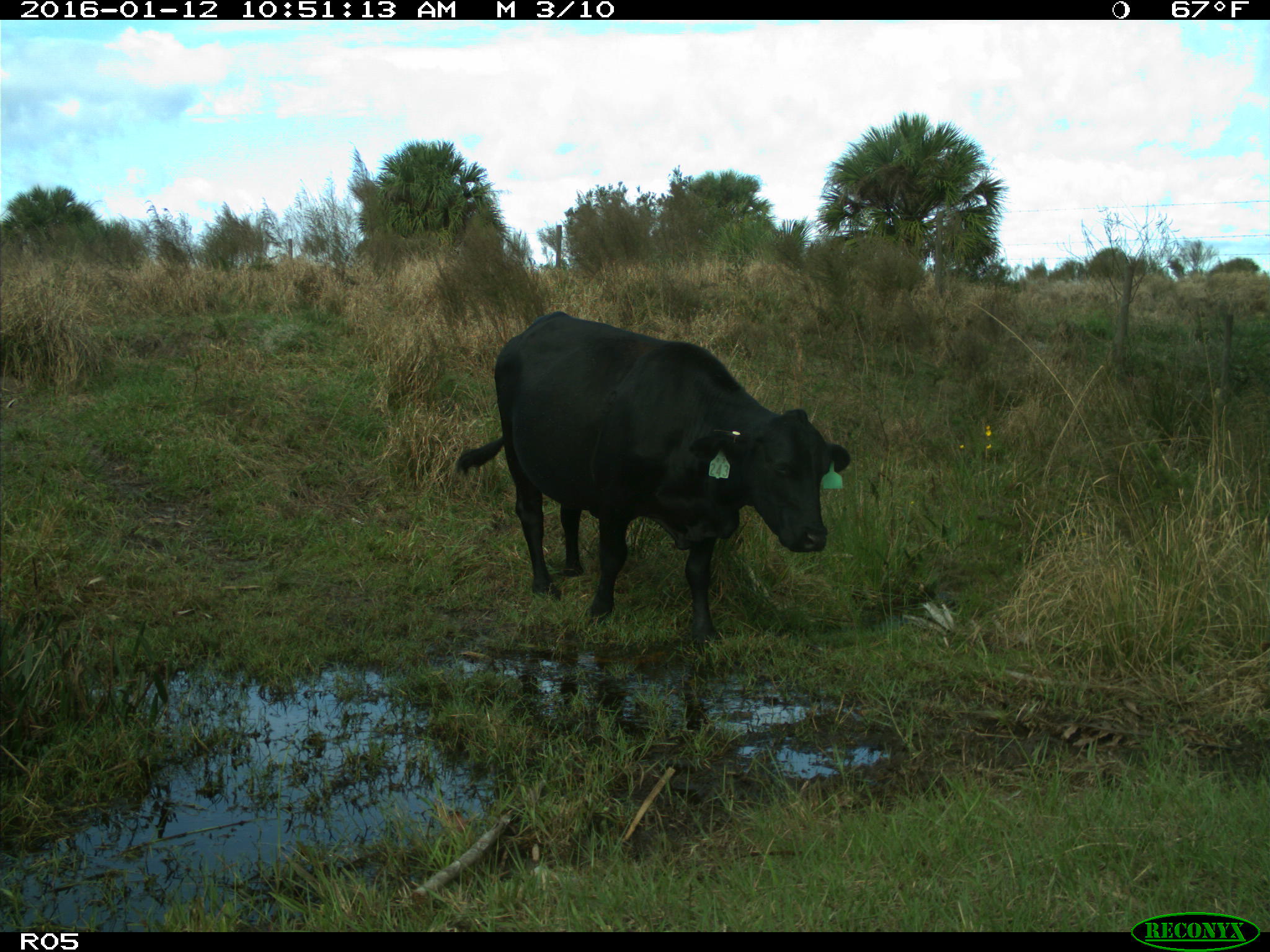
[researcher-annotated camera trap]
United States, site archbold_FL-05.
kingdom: Animalia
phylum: Chordata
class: Mammalia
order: Artiodactyla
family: Bovidae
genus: Bos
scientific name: Bos taurus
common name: domestic cow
Bos taurus (domestic cow).